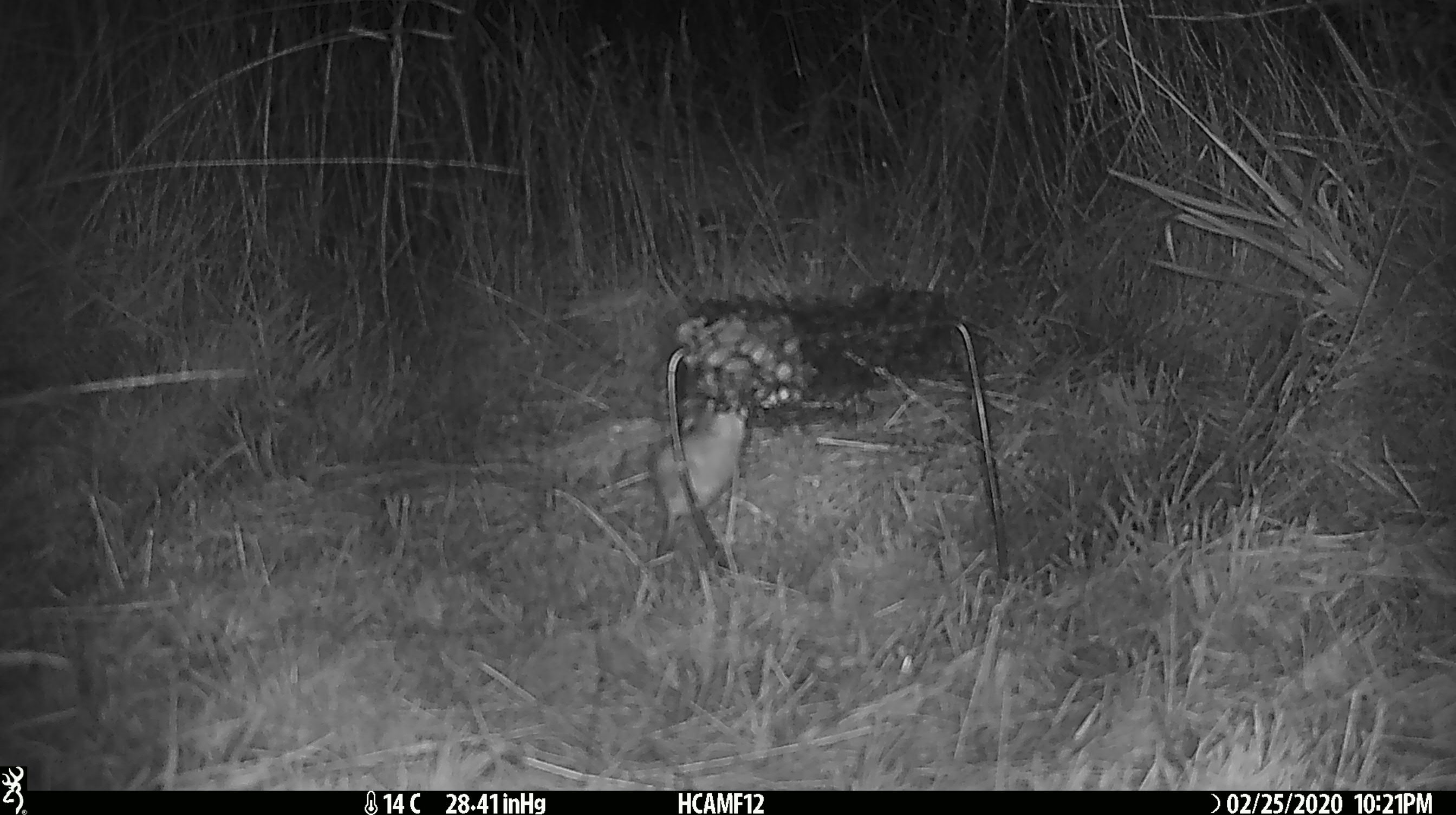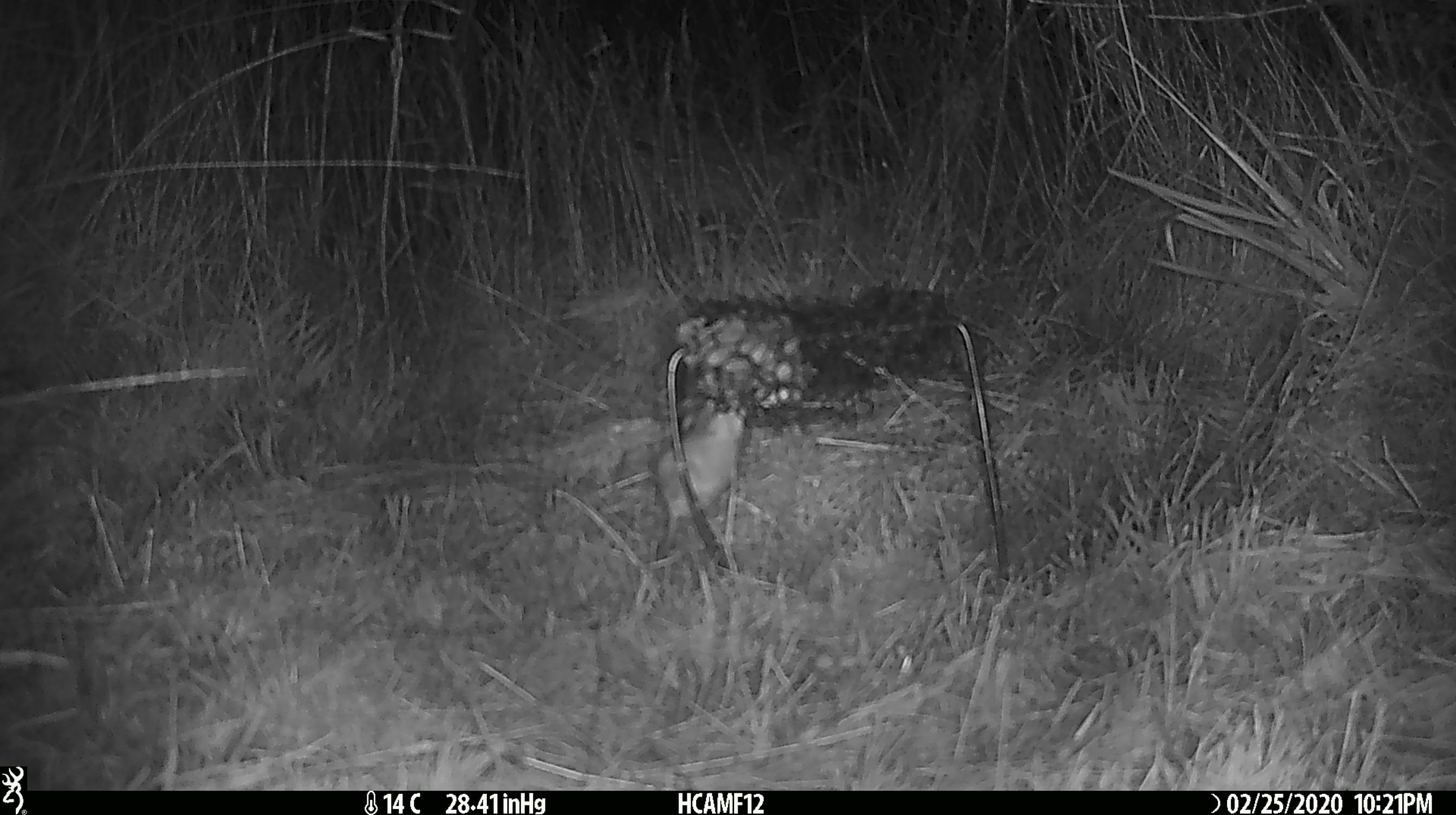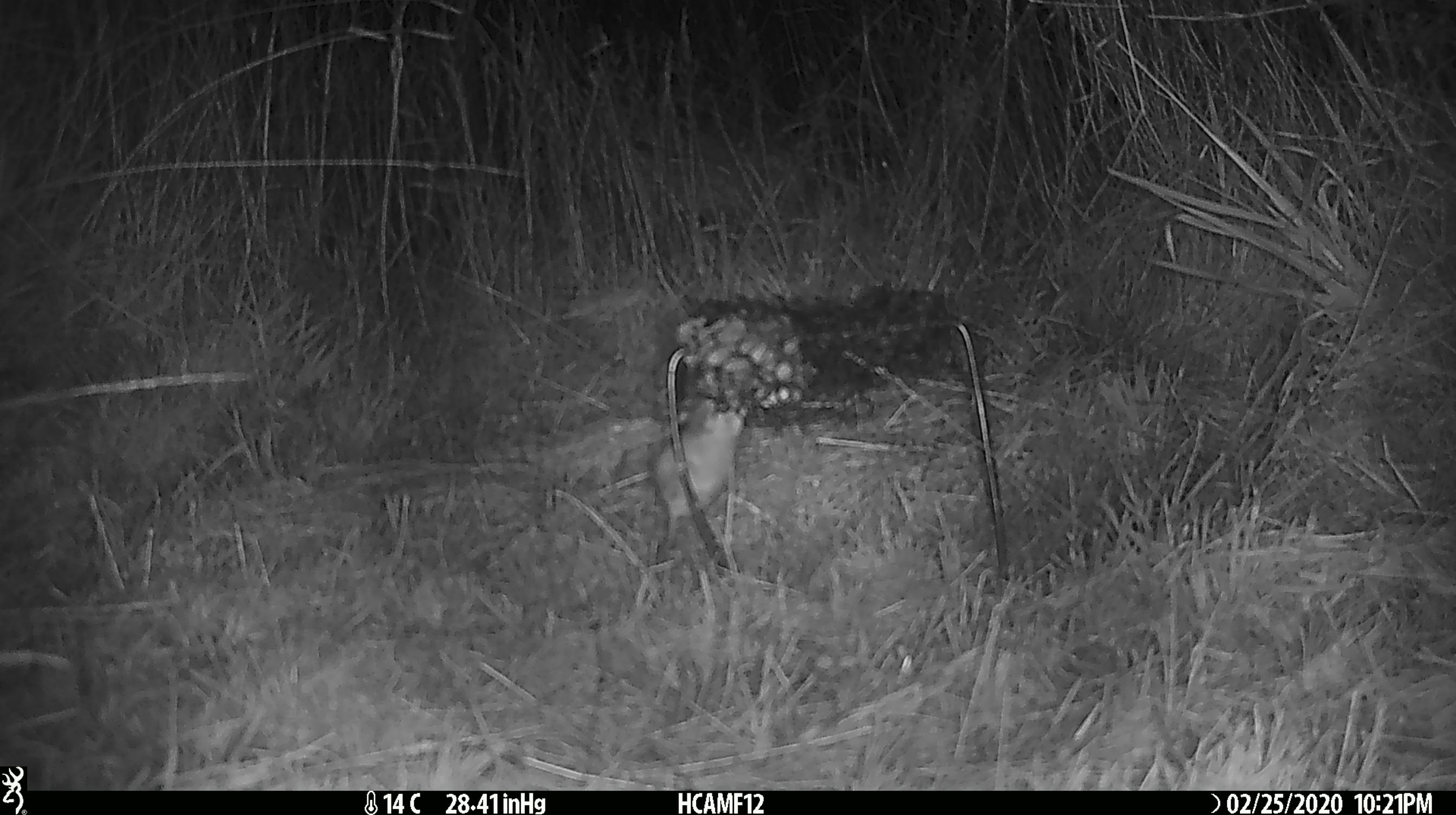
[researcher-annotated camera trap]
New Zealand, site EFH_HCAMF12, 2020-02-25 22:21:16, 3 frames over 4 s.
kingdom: Animalia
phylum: Chordata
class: Mammalia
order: Rodentia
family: Muridae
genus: Mus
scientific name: Mus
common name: mouse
Mouse (Mus).